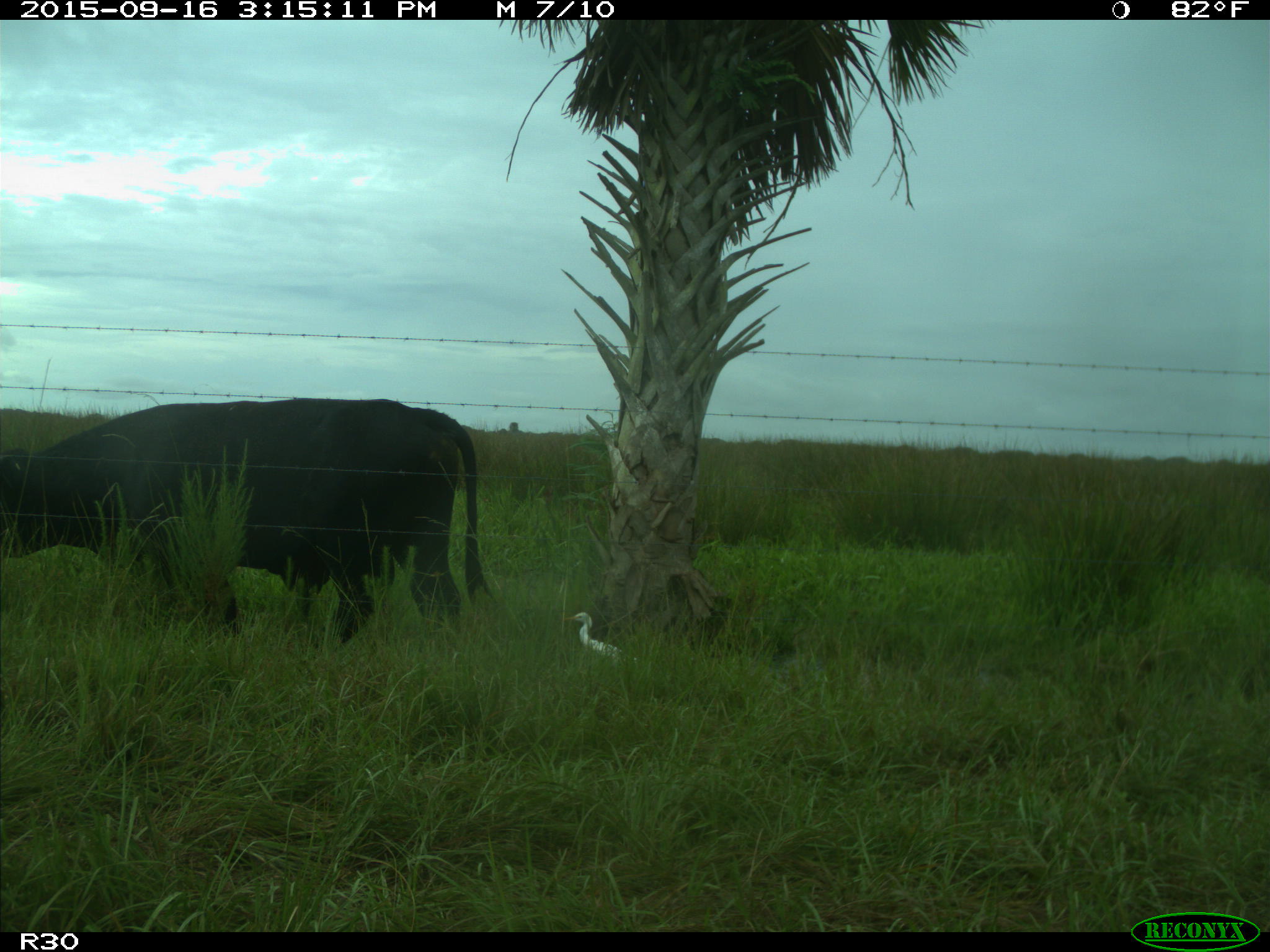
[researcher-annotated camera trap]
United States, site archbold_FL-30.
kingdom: Animalia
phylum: Chordata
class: Mammalia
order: Artiodactyla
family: Bovidae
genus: Bos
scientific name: Bos taurus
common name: domestic cow